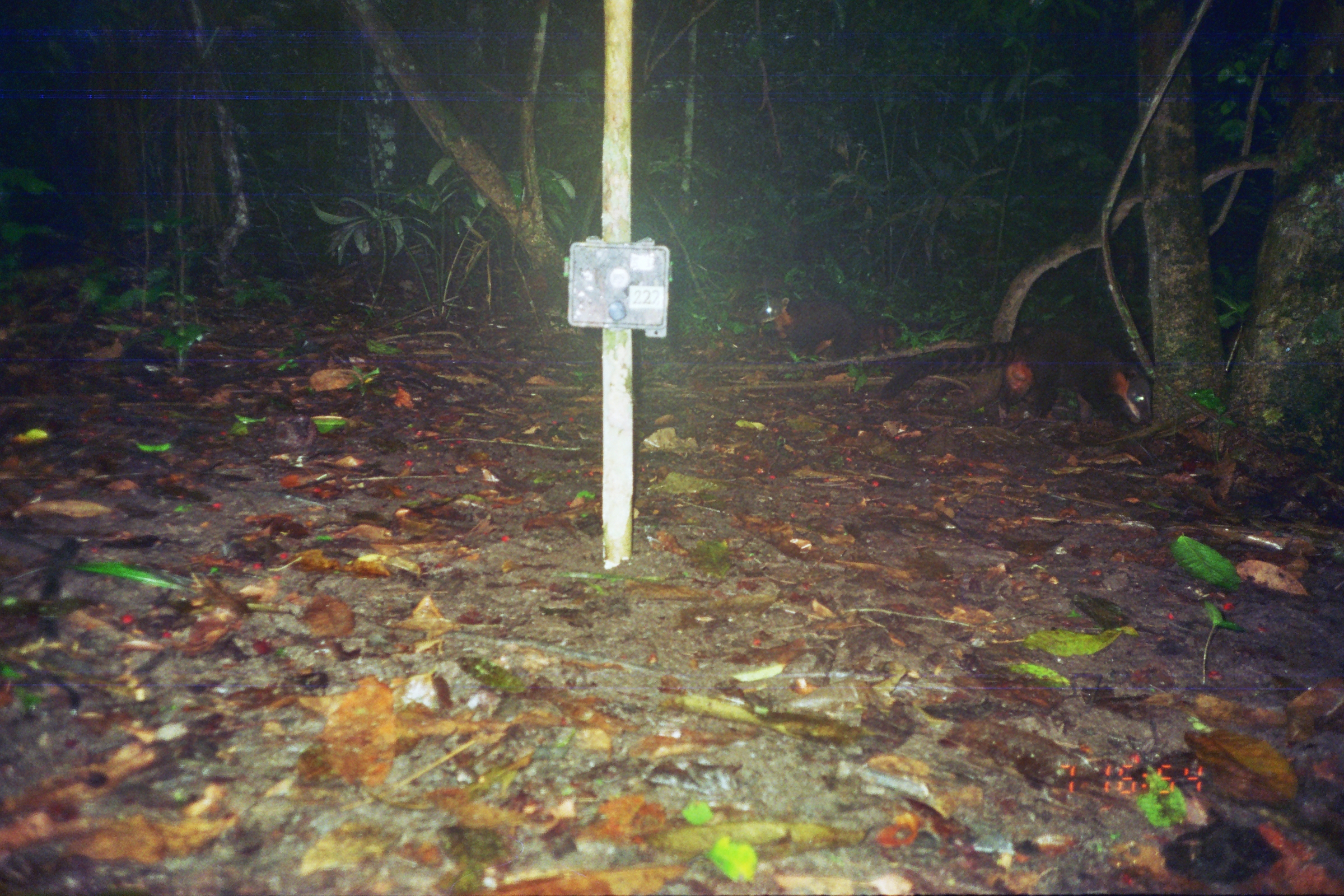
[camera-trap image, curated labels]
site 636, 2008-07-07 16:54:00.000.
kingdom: Animalia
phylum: Chordata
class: Mammalia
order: Carnivora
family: Procyonidae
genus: Nasua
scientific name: Nasua nasua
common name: south american coati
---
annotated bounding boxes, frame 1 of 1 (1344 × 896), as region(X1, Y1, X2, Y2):
nasua nasua: region(878, 325, 1151, 430); region(752, 294, 900, 360)